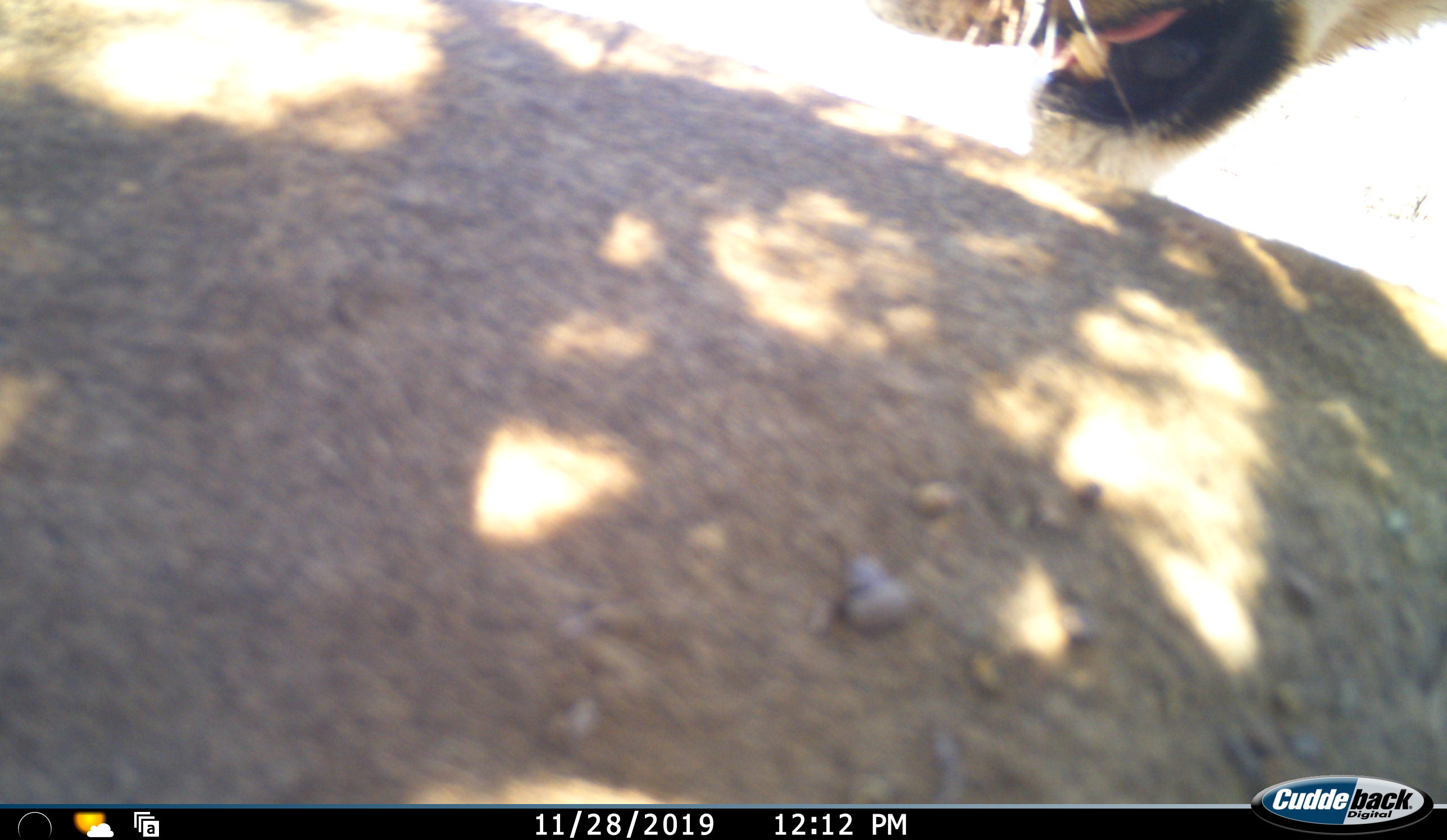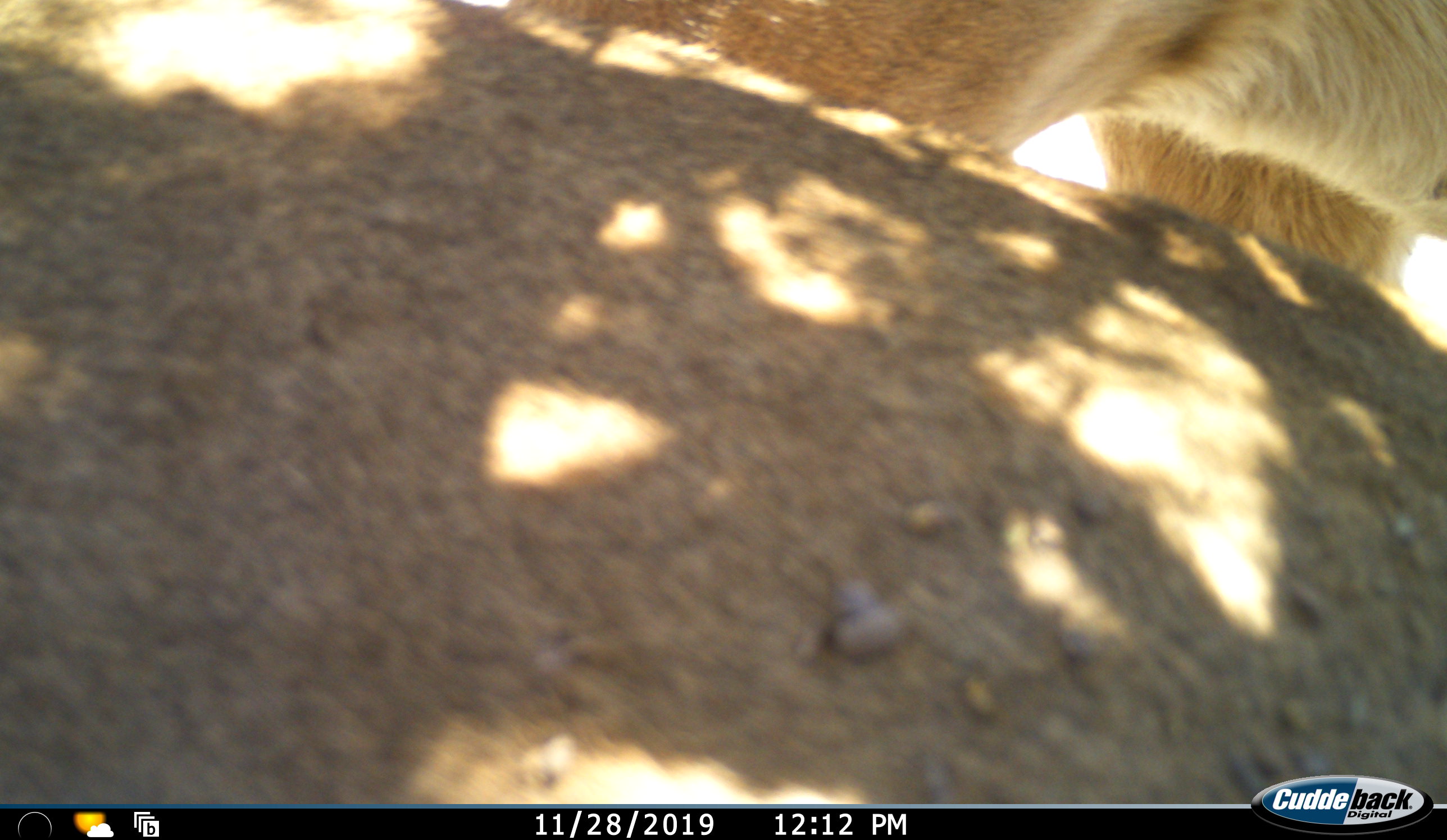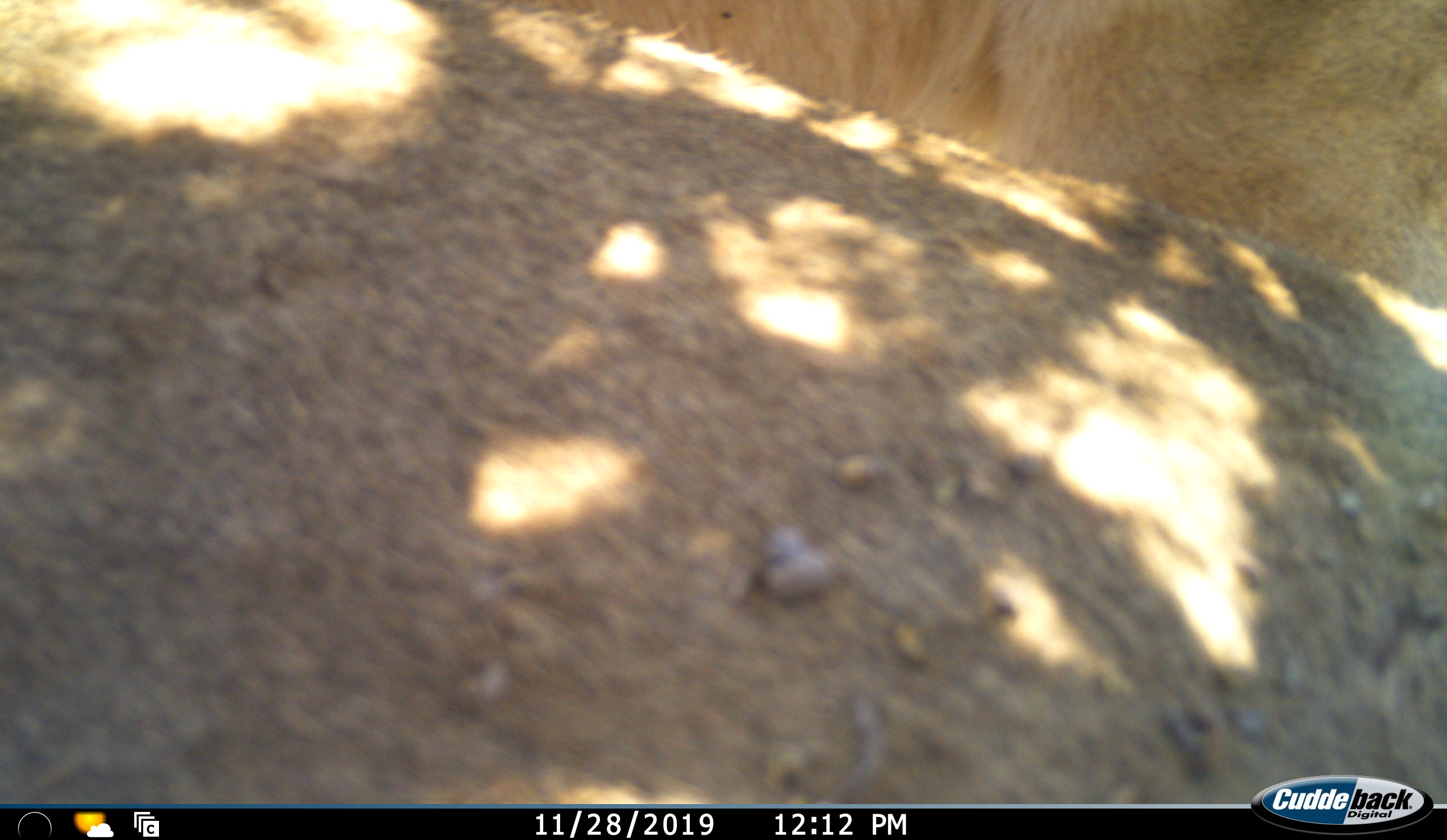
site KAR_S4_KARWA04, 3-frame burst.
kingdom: Animalia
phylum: Chordata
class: Mammalia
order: Carnivora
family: Felidae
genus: Panthera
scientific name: Panthera leo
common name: lion female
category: lionfemale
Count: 2.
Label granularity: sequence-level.